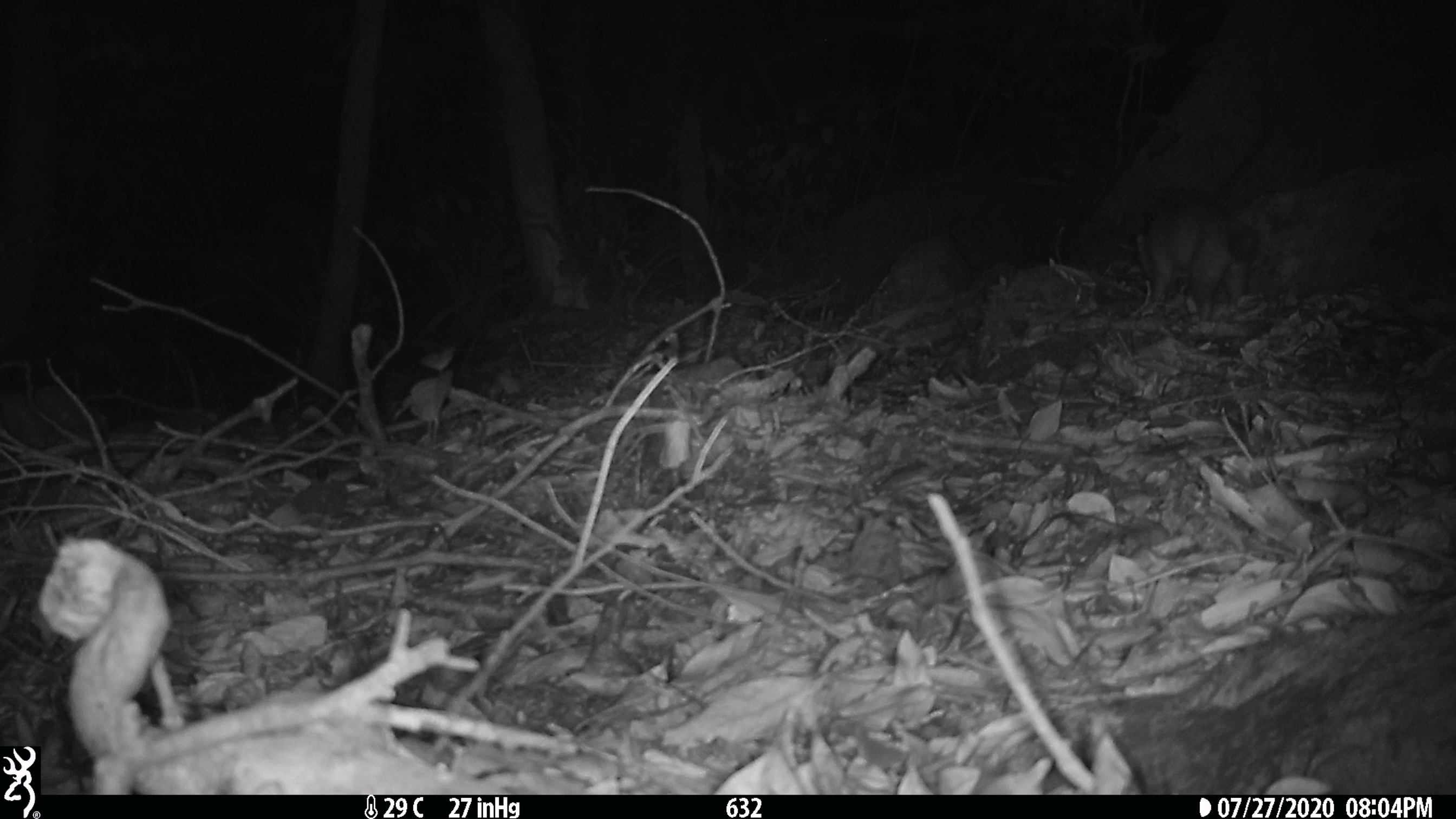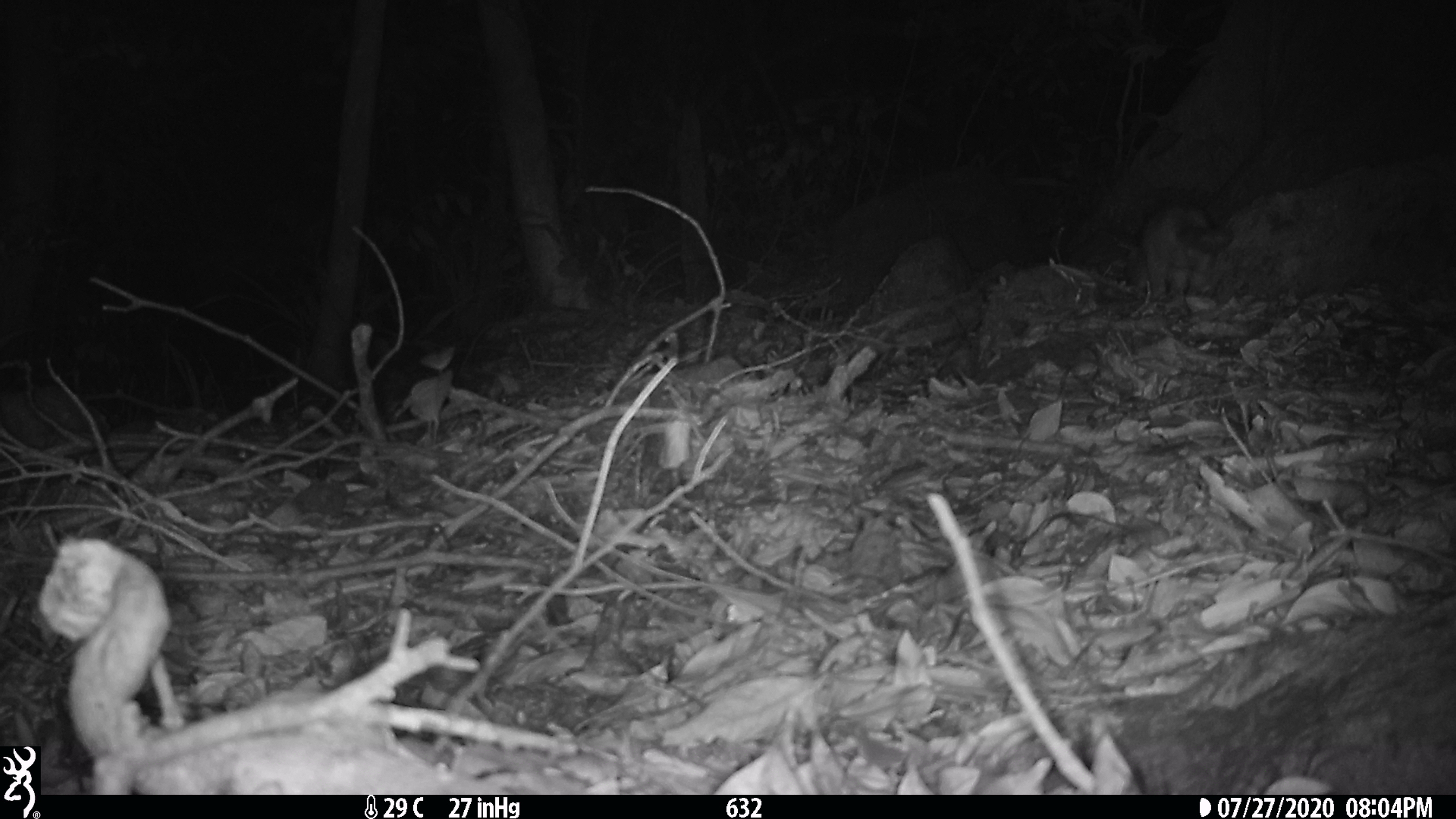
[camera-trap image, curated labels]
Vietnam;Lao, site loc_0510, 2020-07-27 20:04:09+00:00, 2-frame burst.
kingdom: Animalia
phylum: Chordata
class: Mammalia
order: Carnivora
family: Mustelidae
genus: Melogale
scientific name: Melogale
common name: ferret badger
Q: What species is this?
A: Ferret badger (Melogale).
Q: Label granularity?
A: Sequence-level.